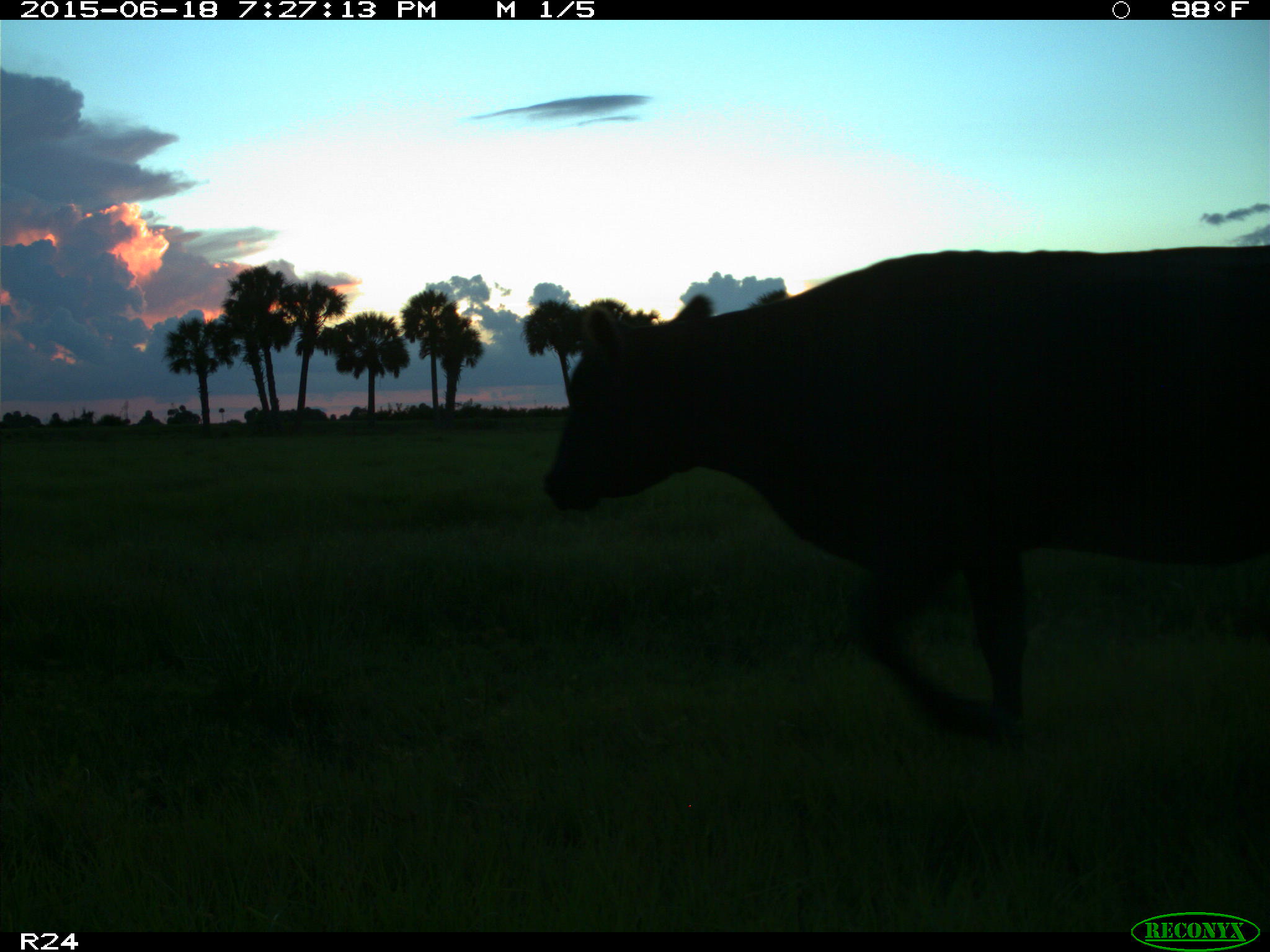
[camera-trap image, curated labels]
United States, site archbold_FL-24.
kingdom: Animalia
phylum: Chordata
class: Mammalia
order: Artiodactyla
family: Bovidae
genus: Bos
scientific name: Bos taurus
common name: domestic cow